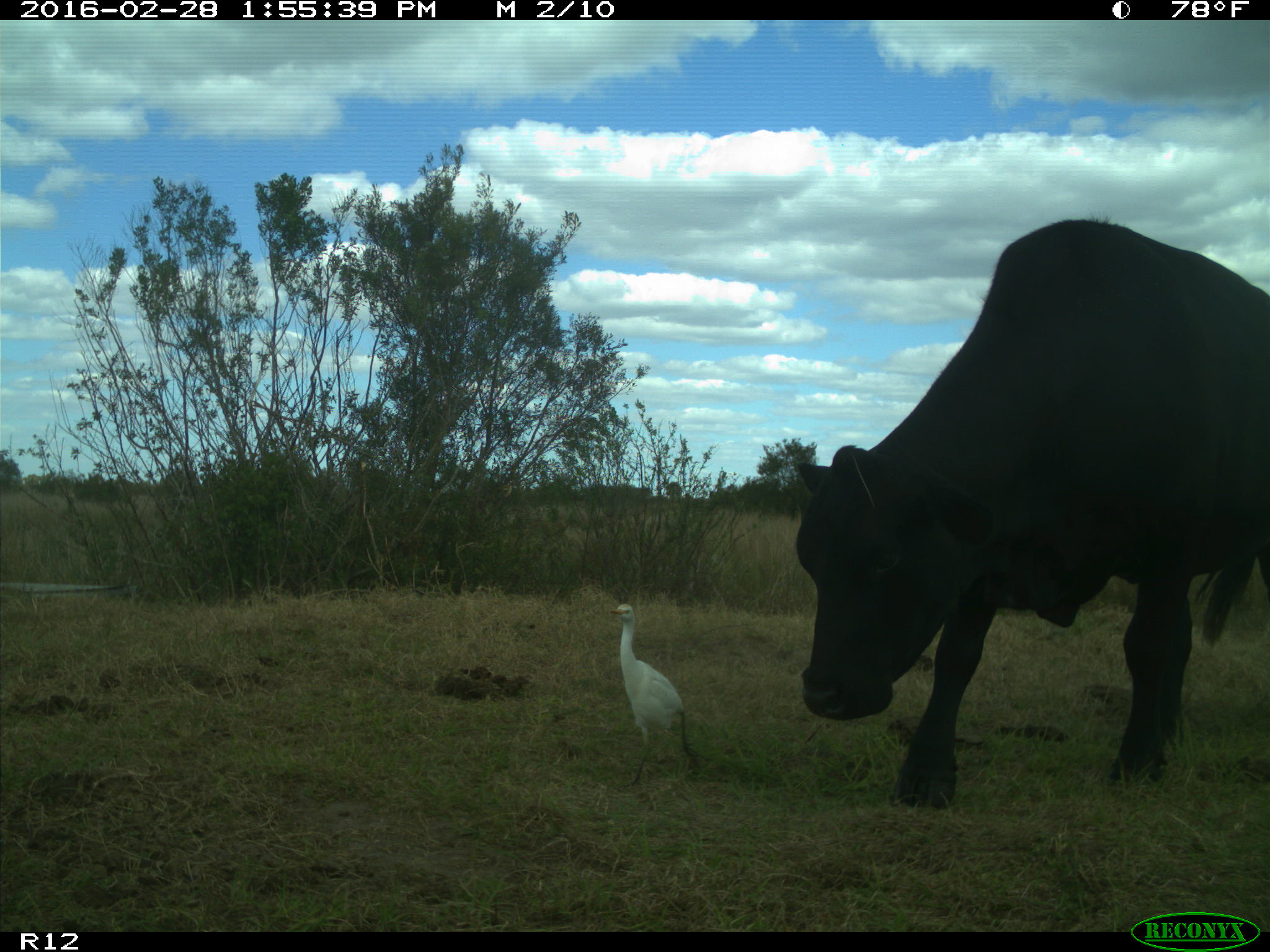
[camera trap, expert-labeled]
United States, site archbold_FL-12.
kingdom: Animalia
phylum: Chordata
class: Mammalia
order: Artiodactyla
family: Bovidae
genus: Bos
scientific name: Bos taurus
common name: domestic cow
Bos taurus (domestic cow).